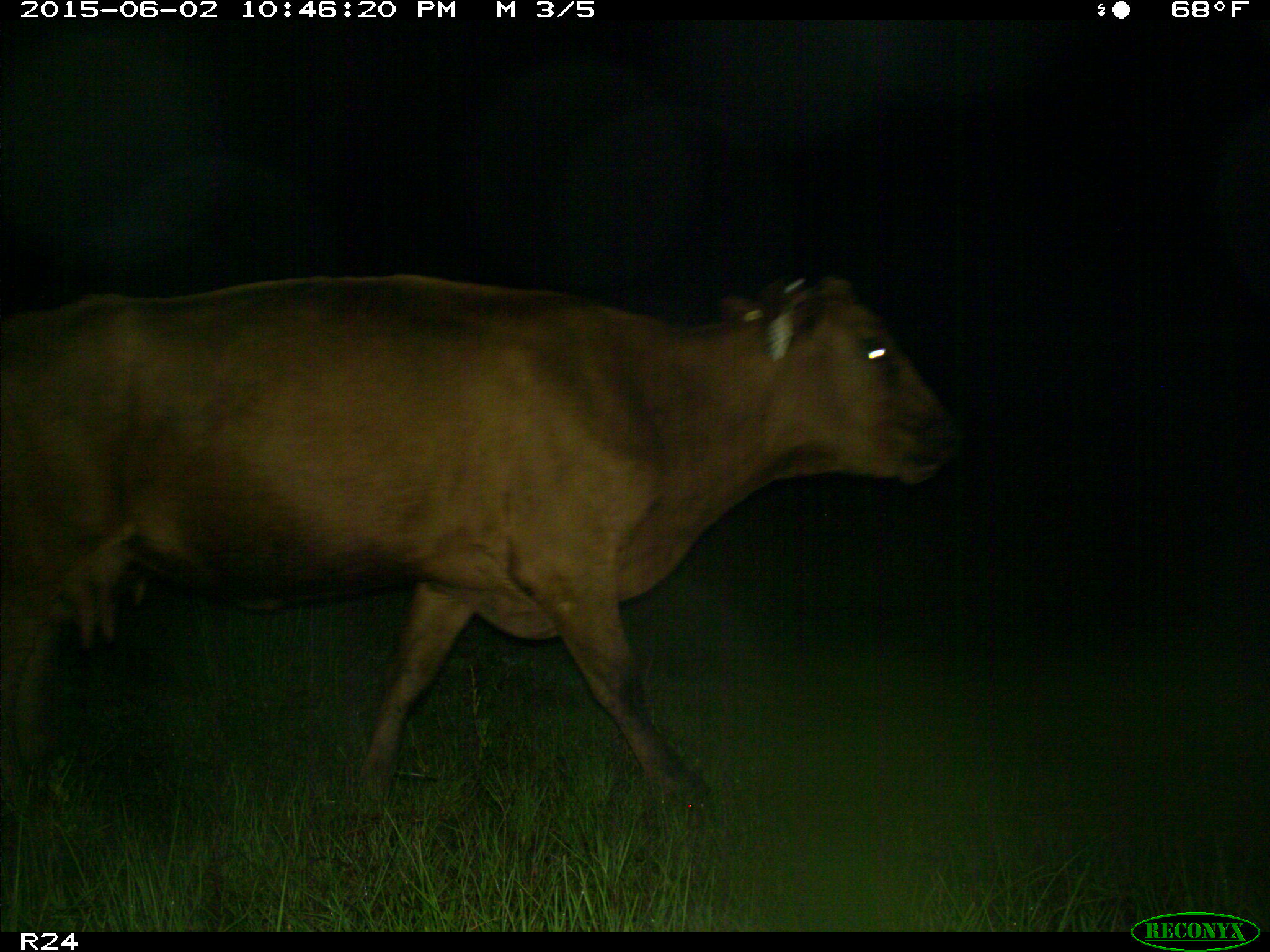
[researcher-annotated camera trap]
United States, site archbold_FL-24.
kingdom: Animalia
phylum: Chordata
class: Mammalia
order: Artiodactyla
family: Bovidae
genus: Bos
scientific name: Bos taurus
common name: domestic cow